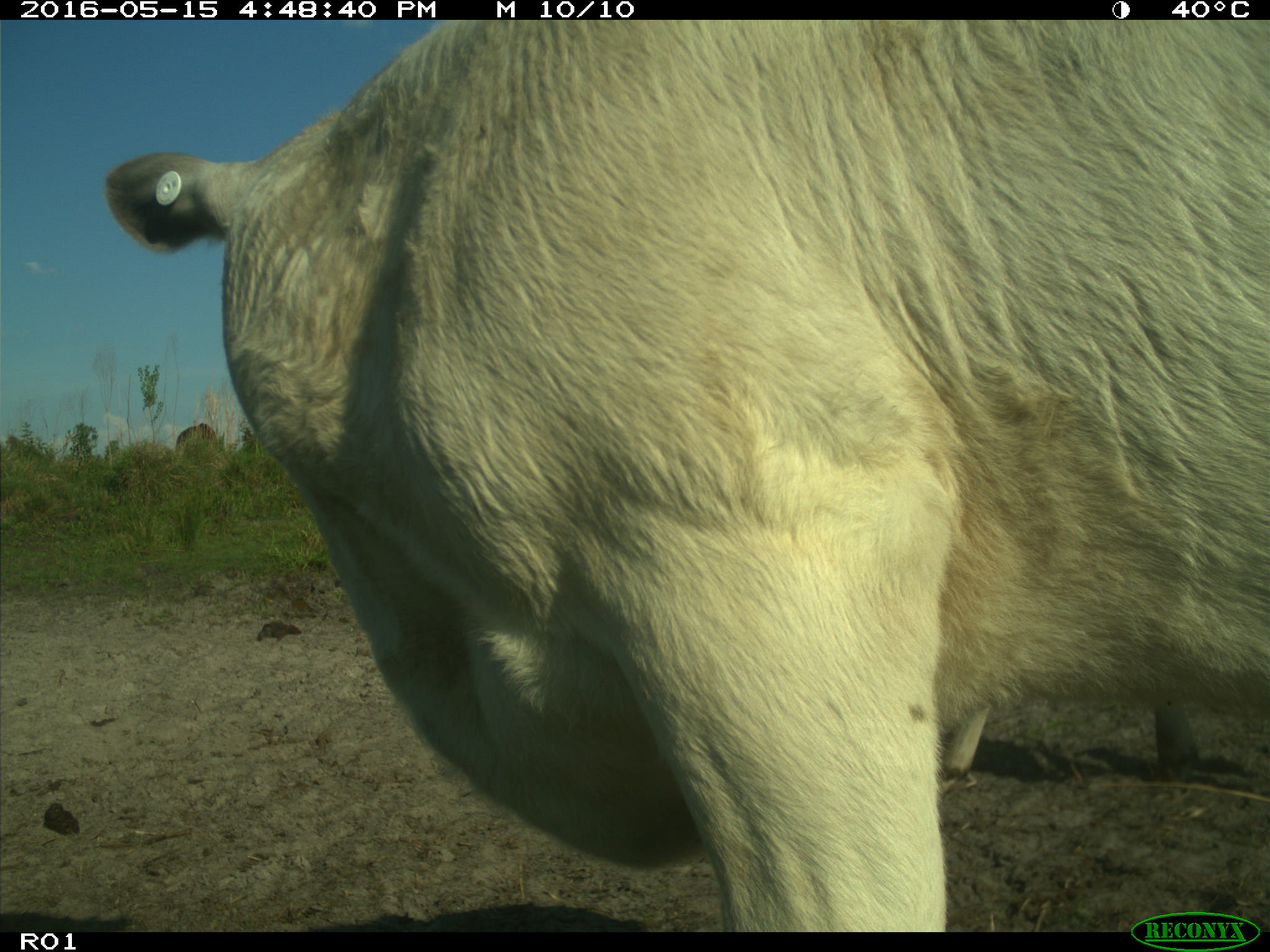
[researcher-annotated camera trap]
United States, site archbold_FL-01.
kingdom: Animalia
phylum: Chordata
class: Mammalia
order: Artiodactyla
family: Bovidae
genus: Bos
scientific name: Bos taurus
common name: domestic cow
Bos taurus (domestic cow).